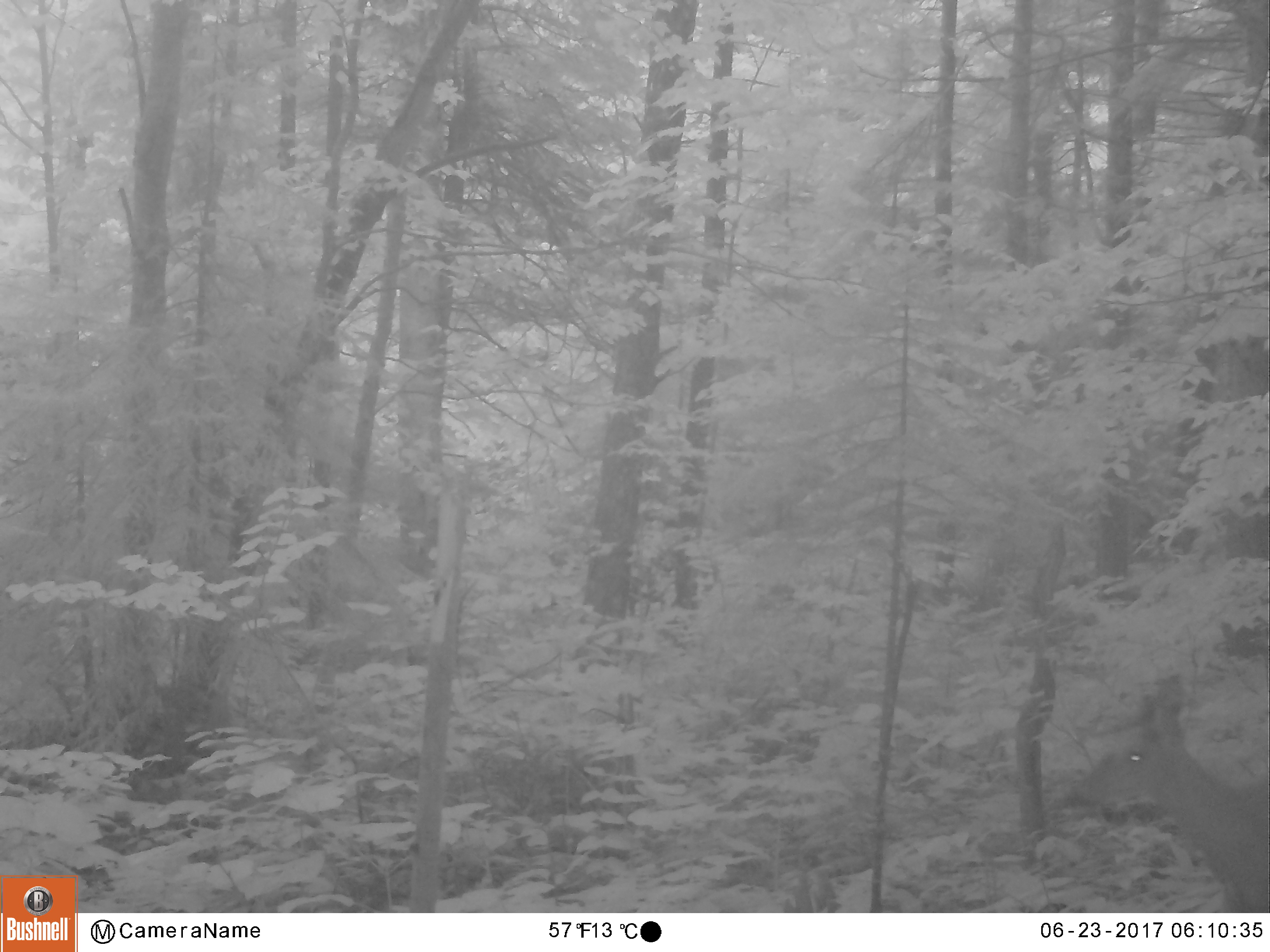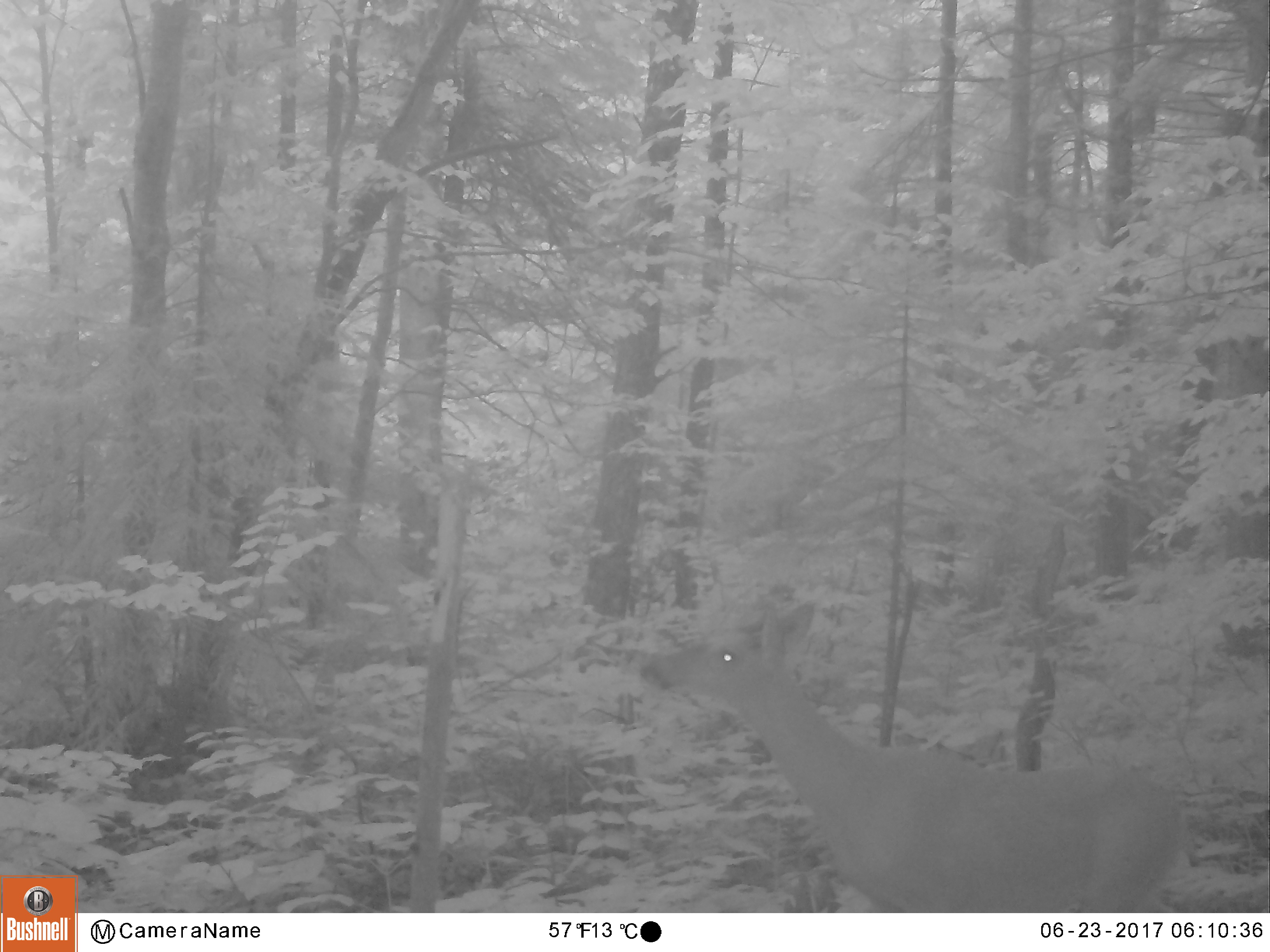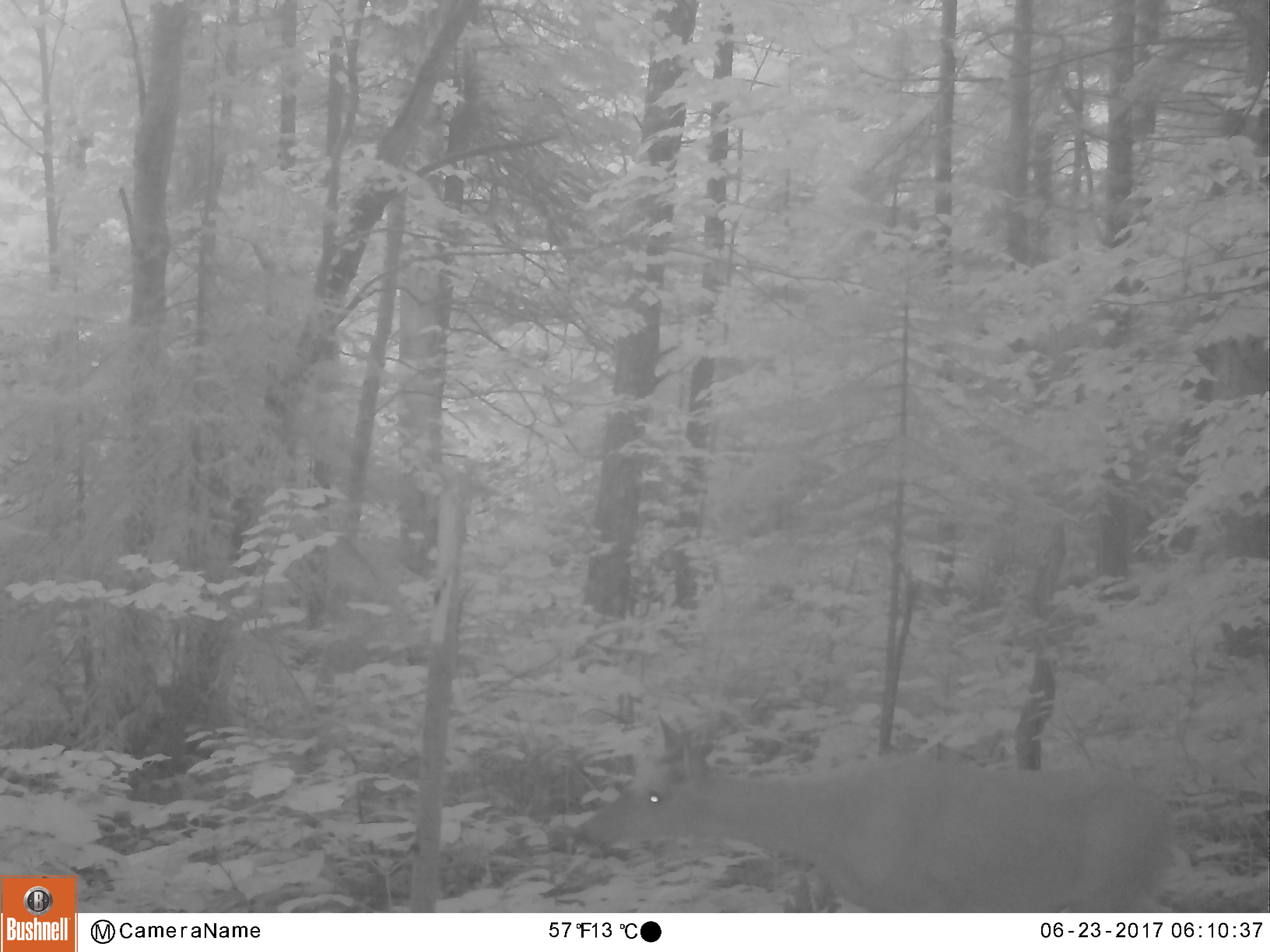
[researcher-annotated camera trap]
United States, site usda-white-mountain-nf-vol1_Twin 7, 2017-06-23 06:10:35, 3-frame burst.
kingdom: Animalia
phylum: Chordata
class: Mammalia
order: Artiodactyla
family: Cervidae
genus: Odocoileus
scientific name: Odocoileus virginianus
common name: white-tailed deer